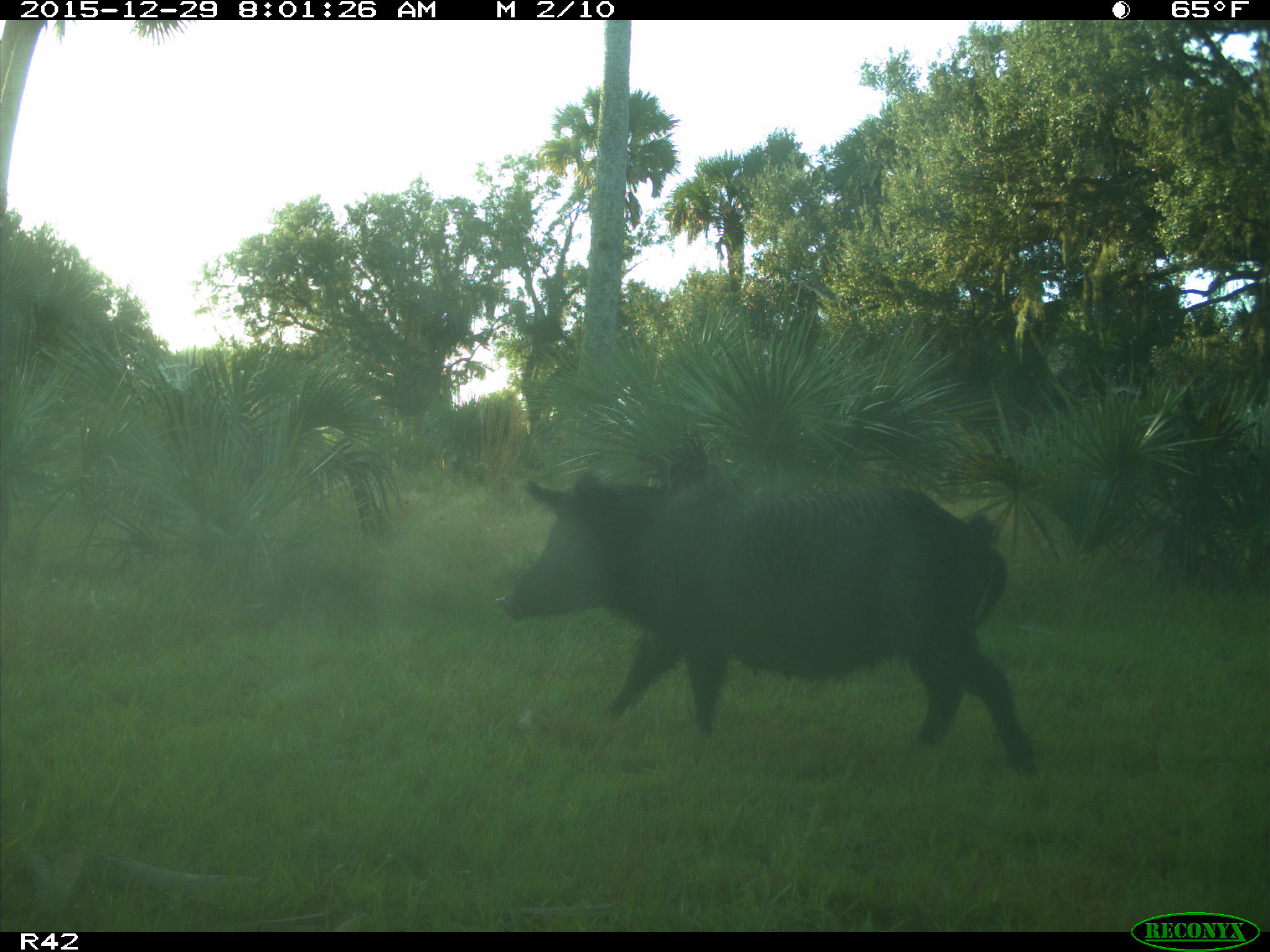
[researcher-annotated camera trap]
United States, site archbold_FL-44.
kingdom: Animalia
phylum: Chordata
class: Mammalia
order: Artiodactyla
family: Suidae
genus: Sus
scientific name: Sus scrofa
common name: wild boar